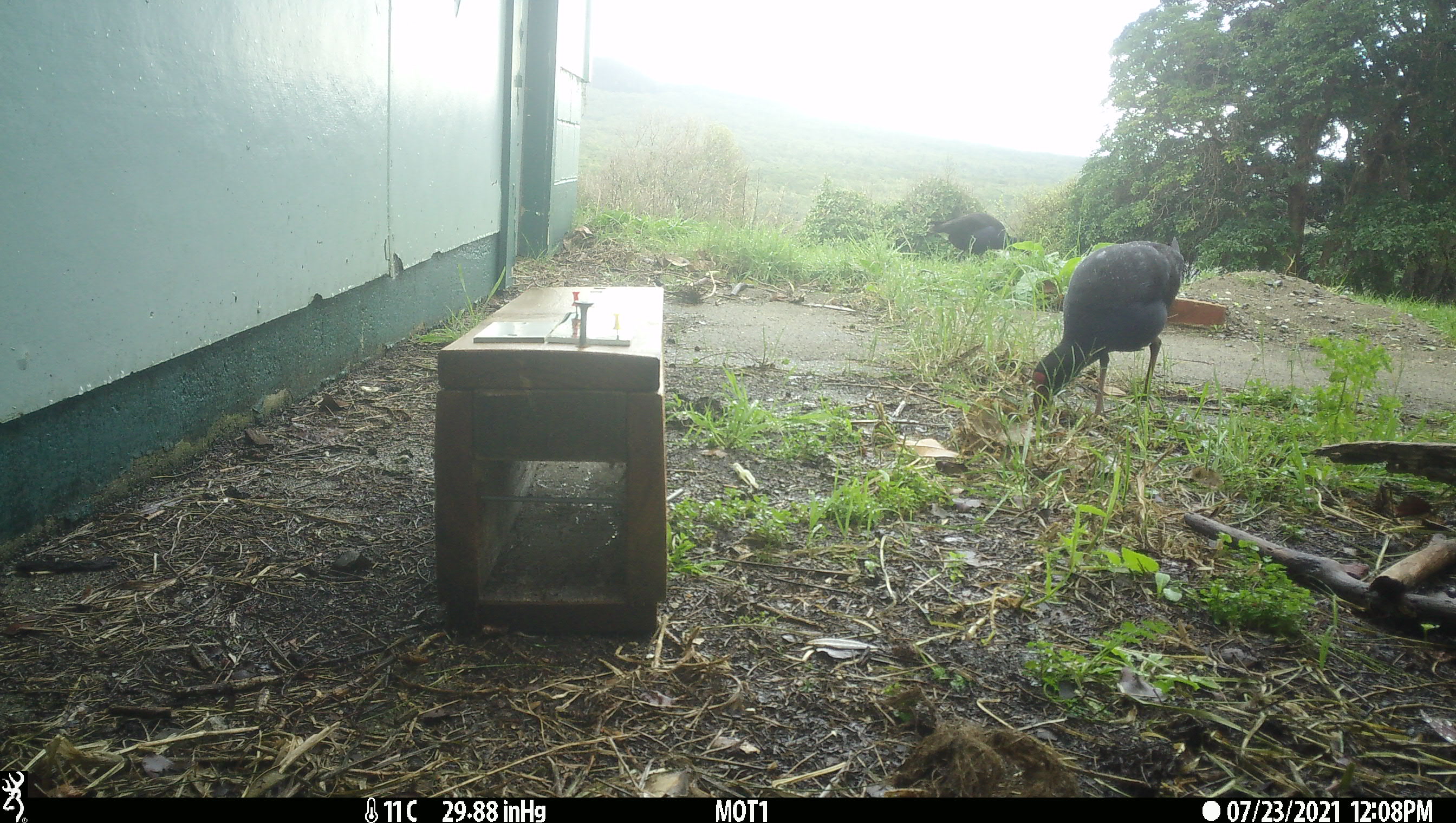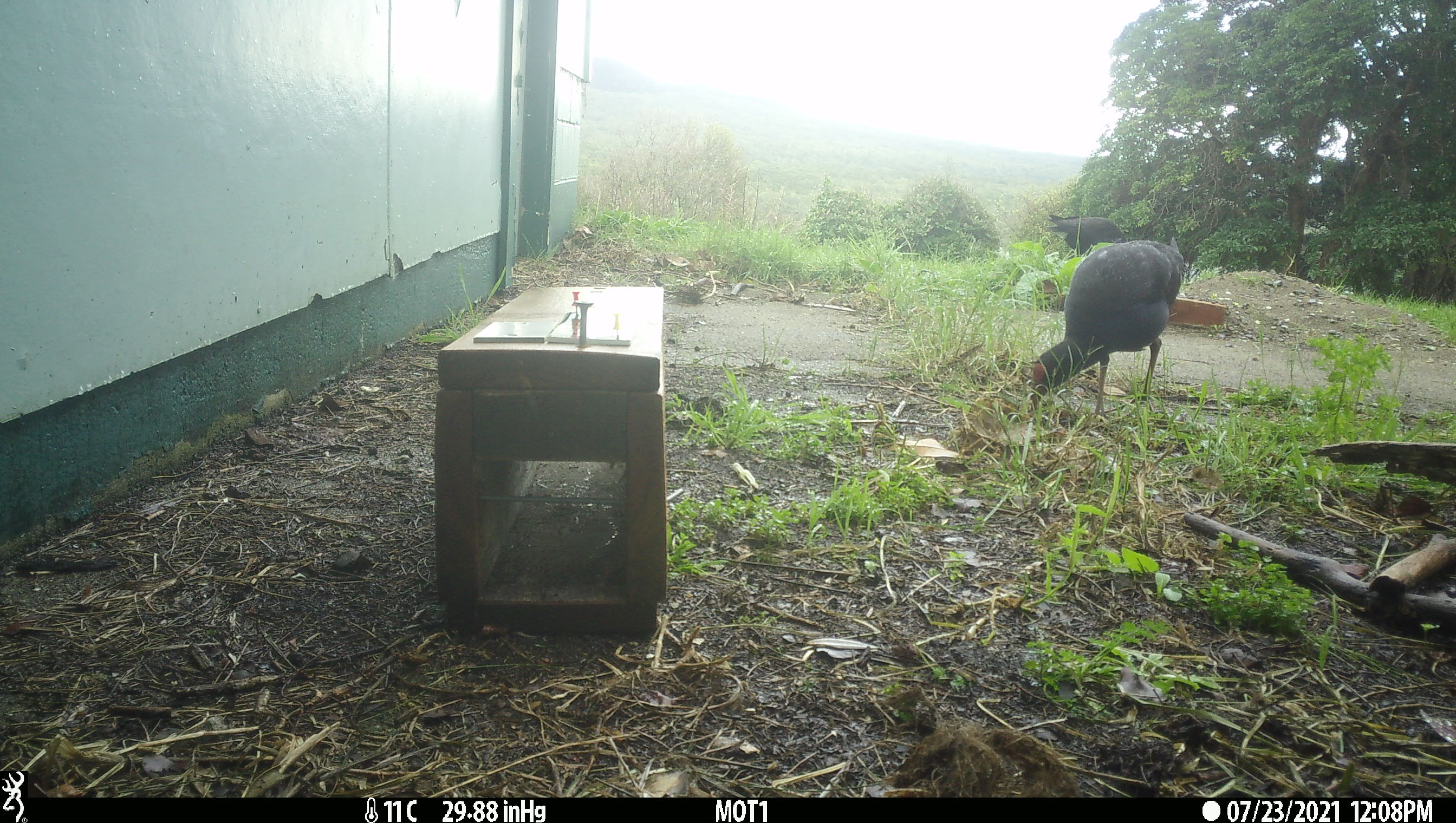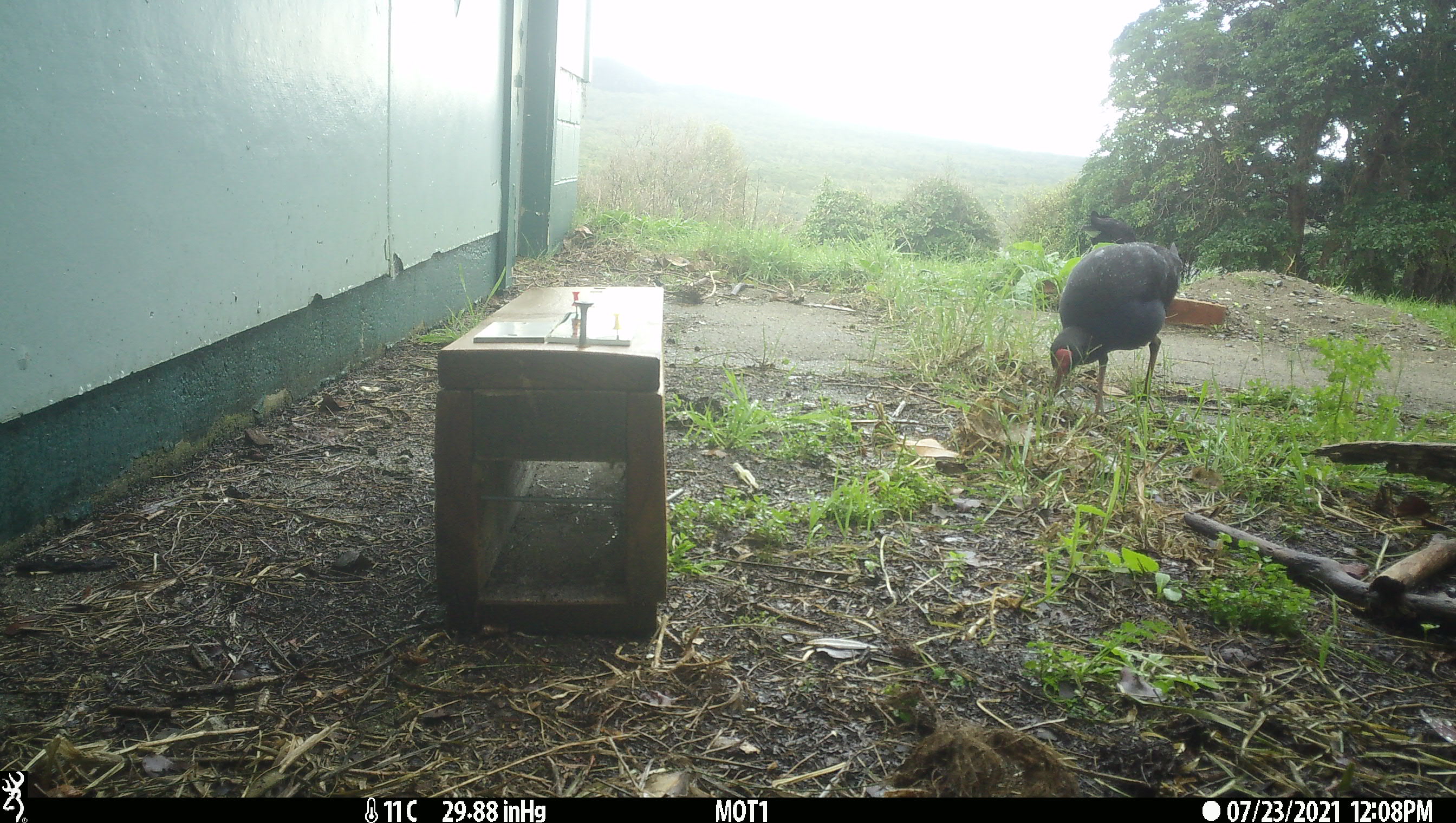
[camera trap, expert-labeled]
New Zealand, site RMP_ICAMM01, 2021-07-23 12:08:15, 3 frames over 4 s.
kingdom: Animalia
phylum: Chordata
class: Aves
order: Gruiformes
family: Rallidae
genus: Porphyrio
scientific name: Porphyrio melanotus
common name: australasian swamphen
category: pukeko